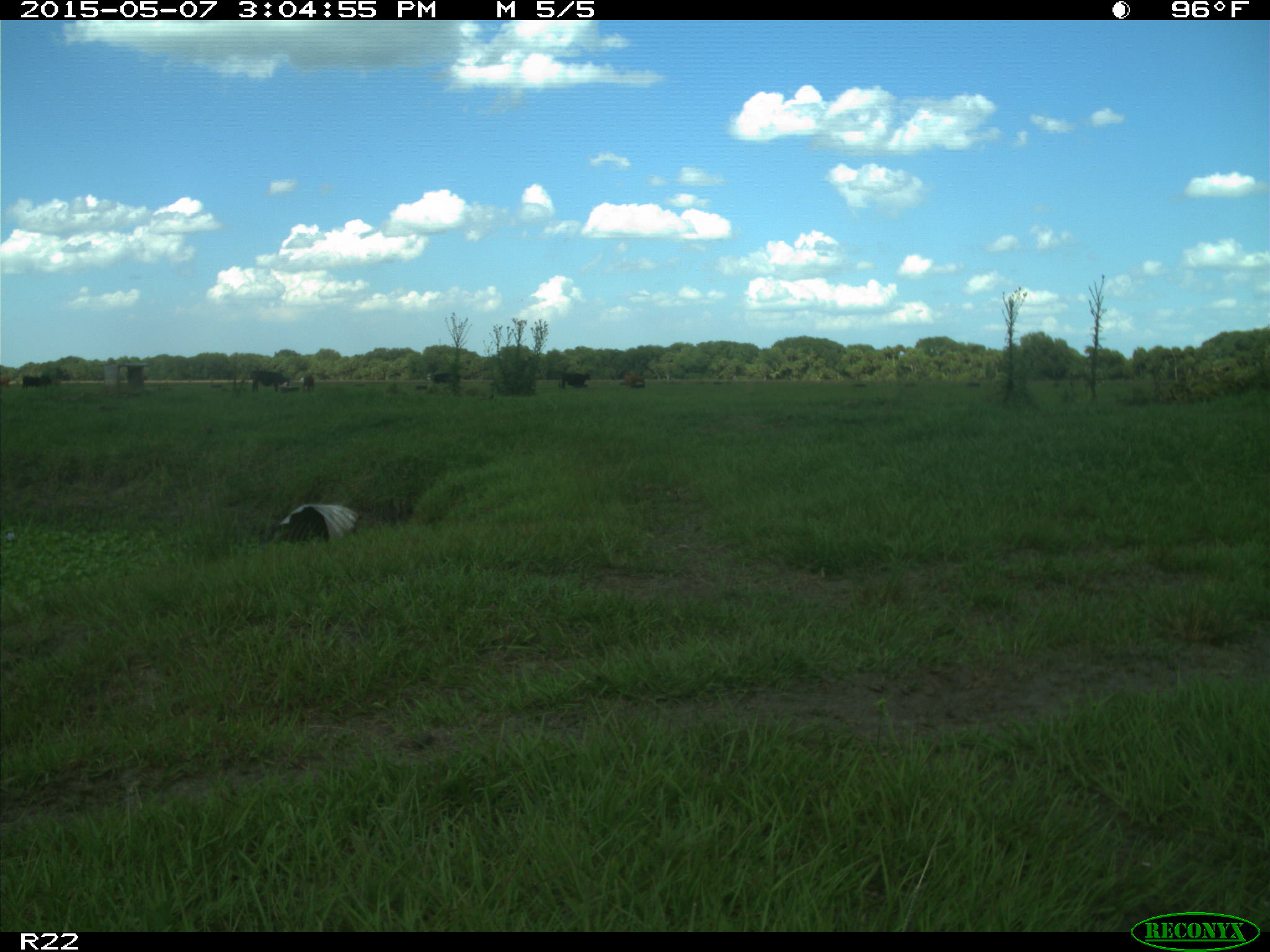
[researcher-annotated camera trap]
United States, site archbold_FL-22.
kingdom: Animalia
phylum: Chordata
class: Mammalia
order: Artiodactyla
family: Bovidae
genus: Bos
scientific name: Bos taurus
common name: domestic cow